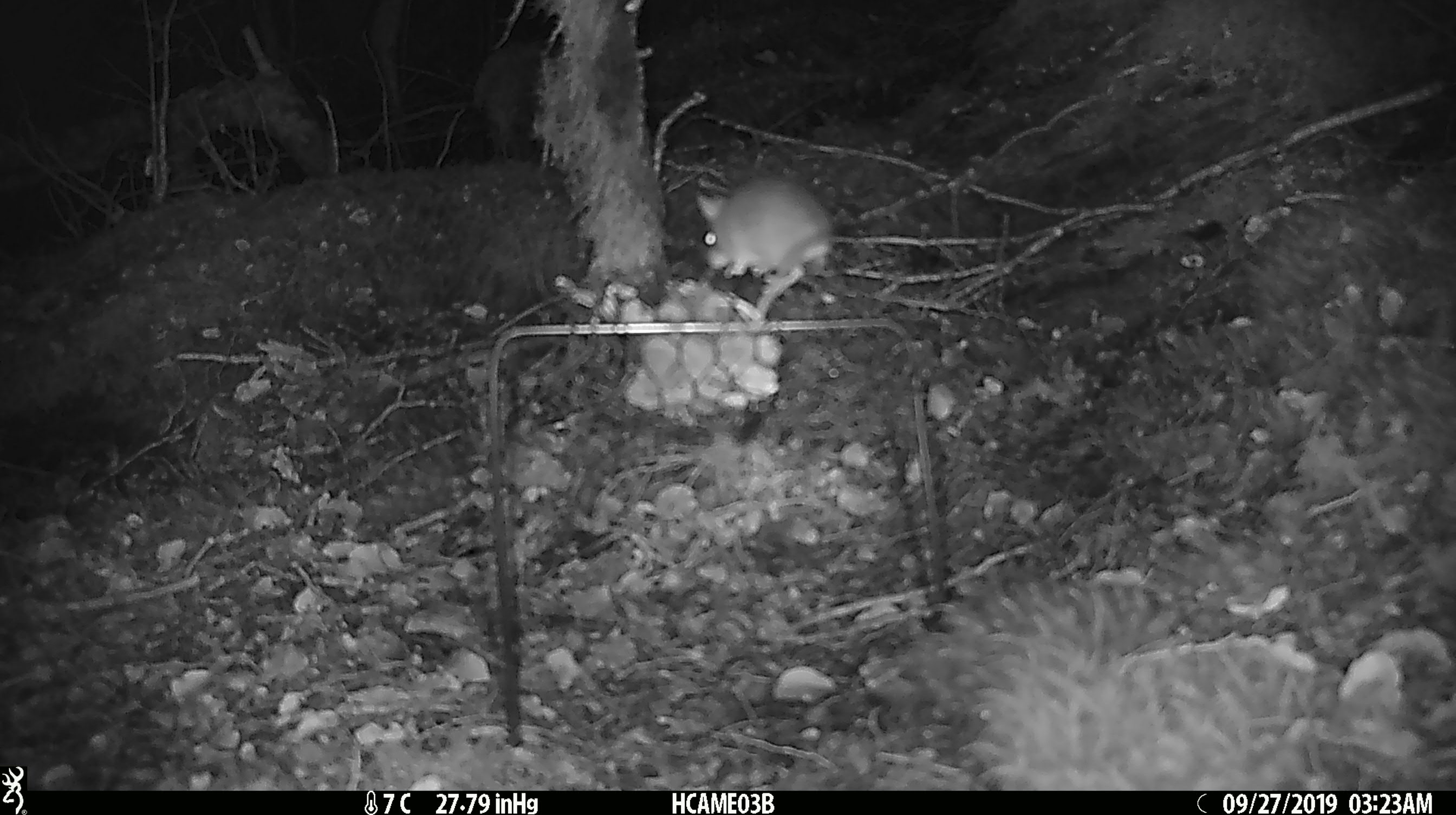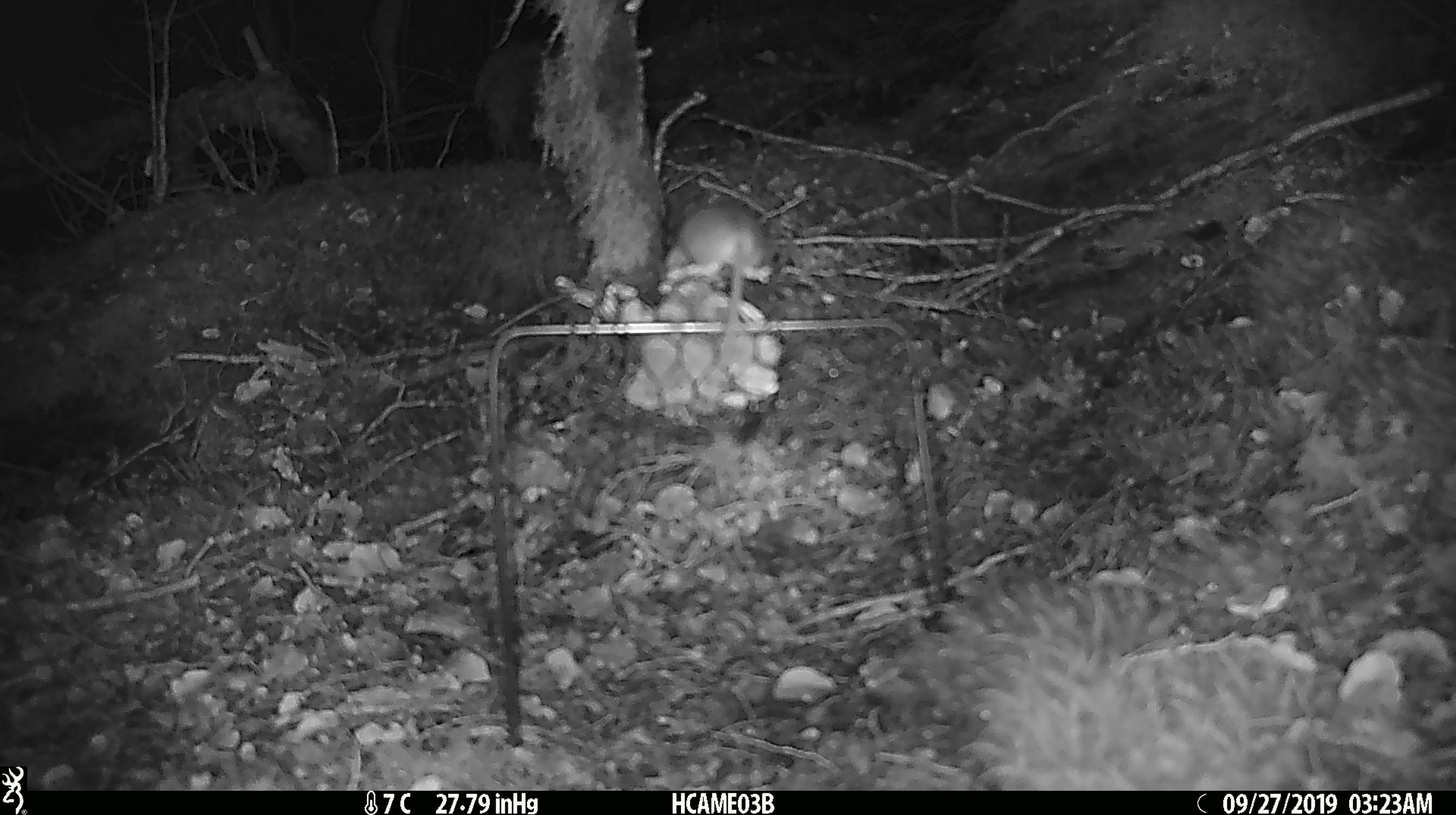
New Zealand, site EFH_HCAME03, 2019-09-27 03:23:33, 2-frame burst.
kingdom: Animalia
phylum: Chordata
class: Mammalia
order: Rodentia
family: Muridae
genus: Mus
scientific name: Mus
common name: mouse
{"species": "mouse (Mus)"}